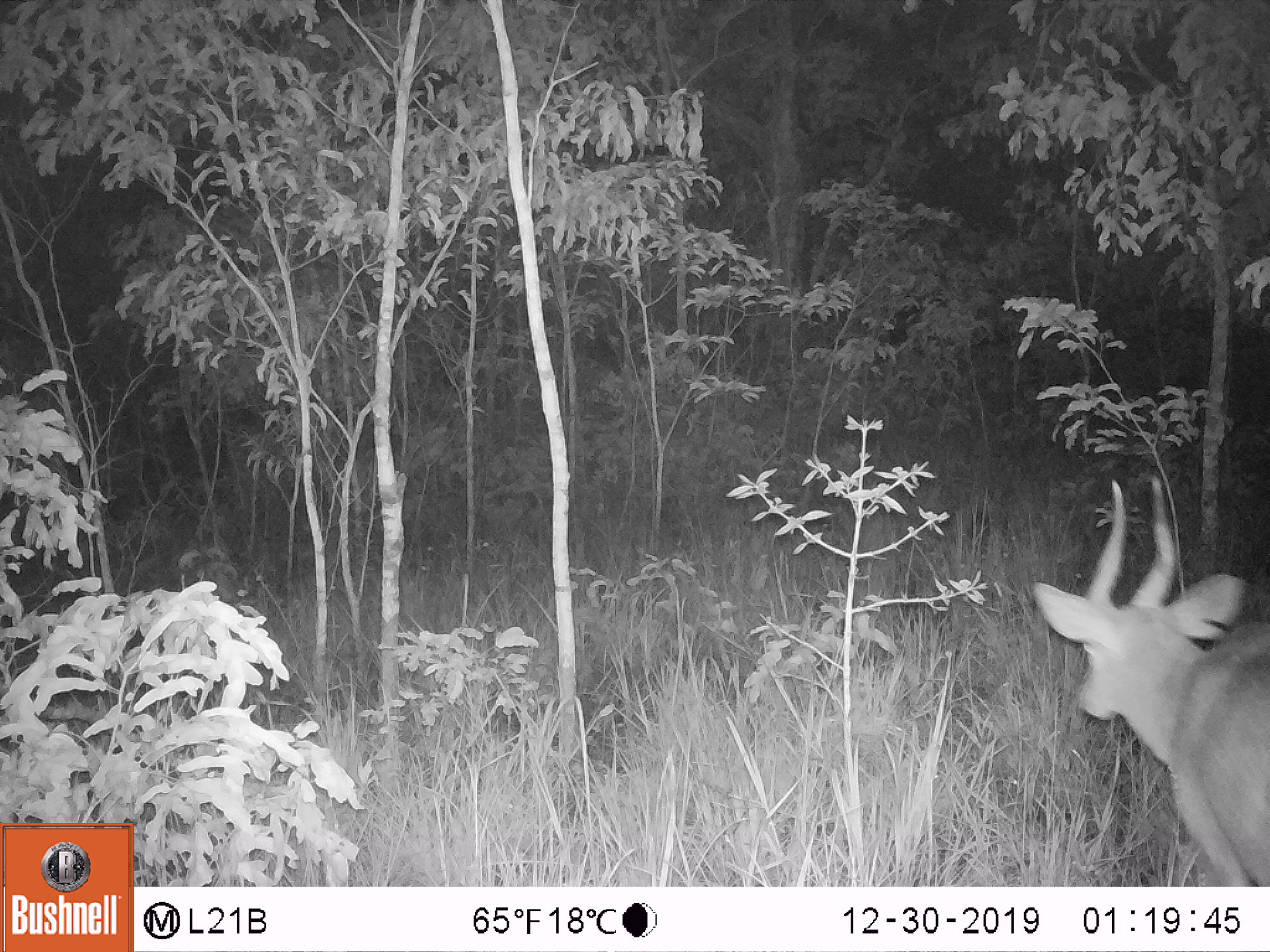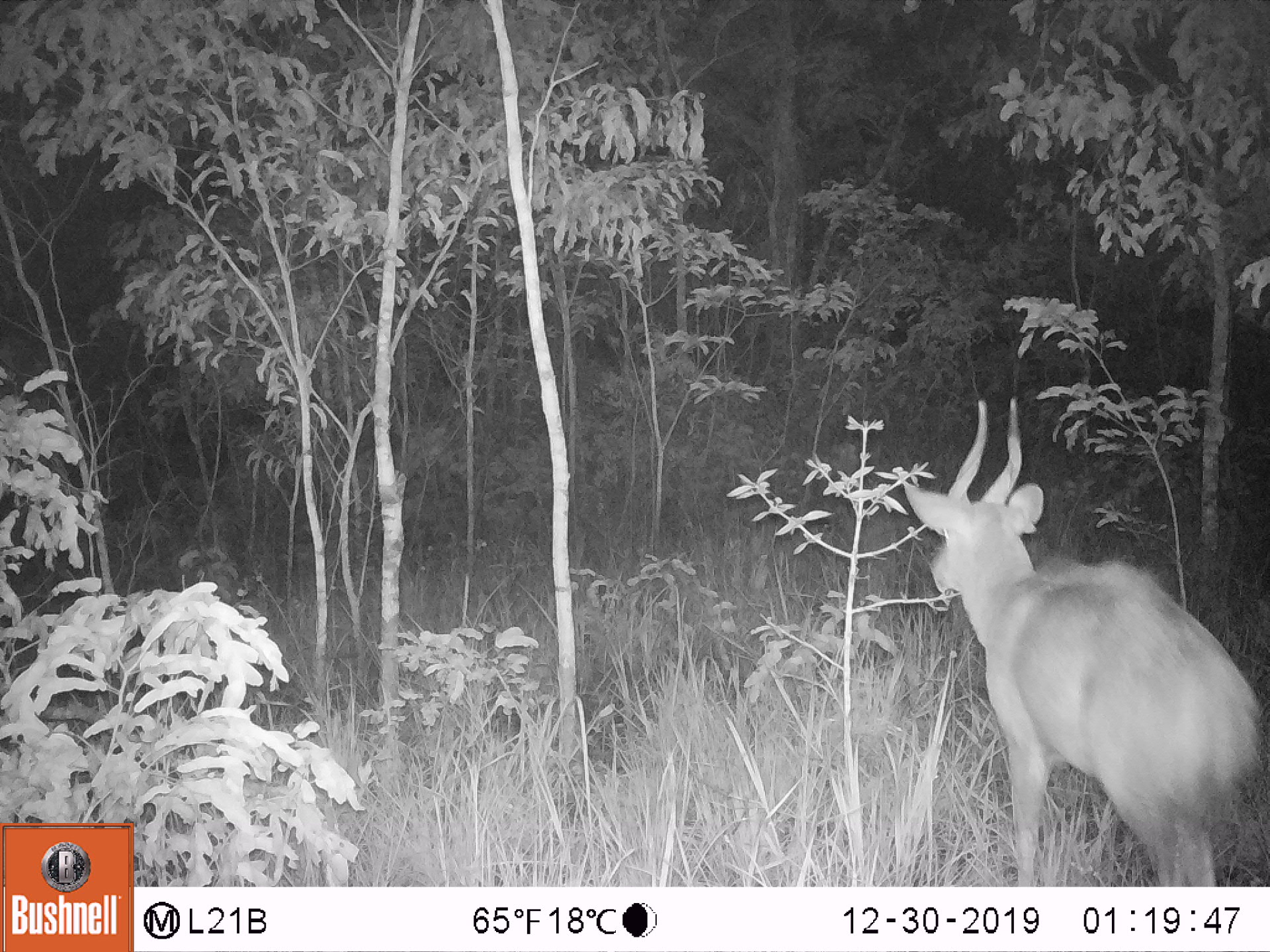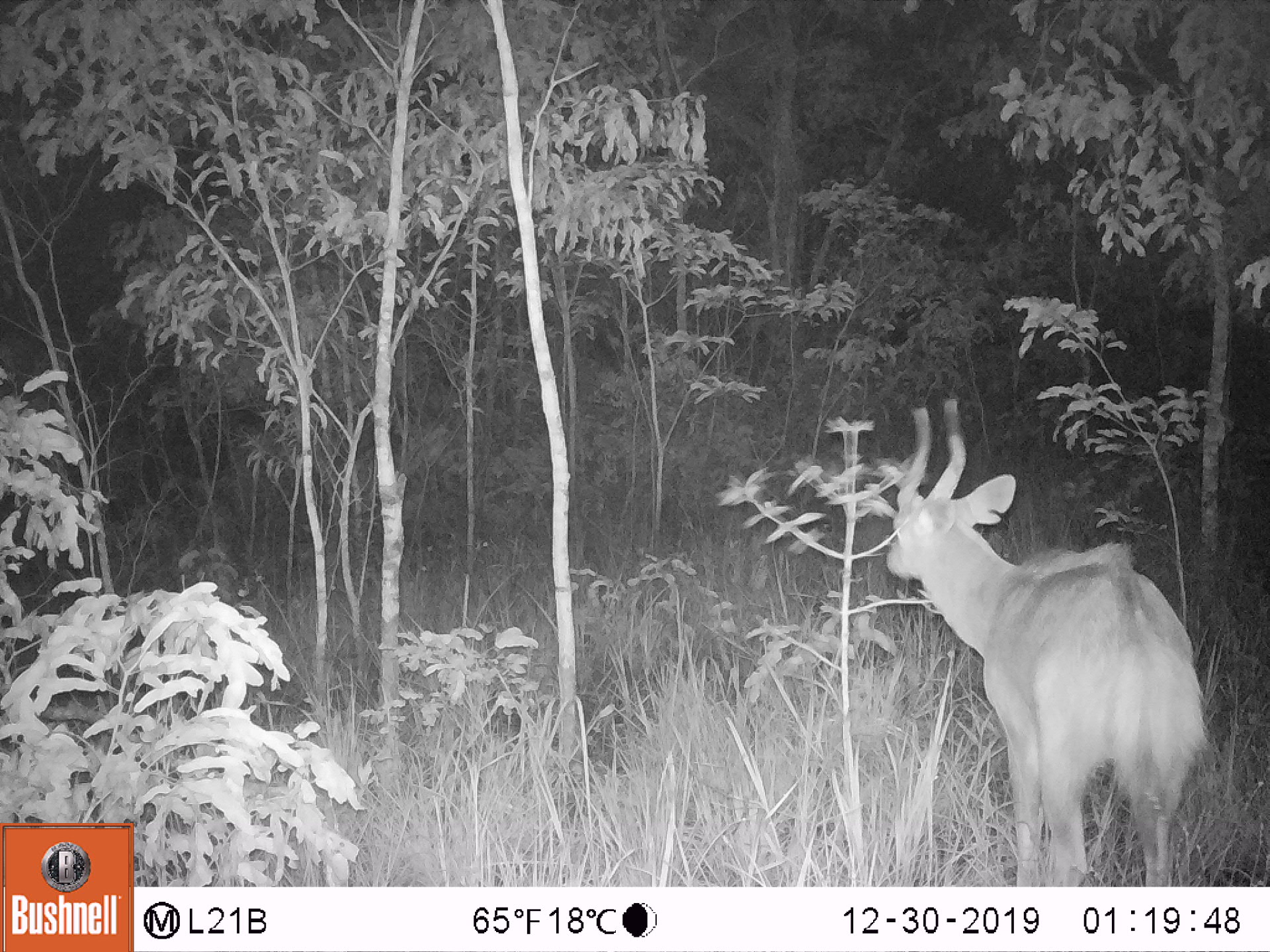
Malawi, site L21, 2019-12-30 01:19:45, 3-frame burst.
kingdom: Animalia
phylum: Chordata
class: Mammalia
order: Artiodactyla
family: Bovidae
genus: Tragelaphus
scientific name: Tragelaphus sylvaticus sylvaticus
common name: cape bushbuck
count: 1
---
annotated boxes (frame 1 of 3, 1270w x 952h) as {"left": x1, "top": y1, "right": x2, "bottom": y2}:
cape bushbuck: {"left": 1034, "top": 473, "right": 1266, "bottom": 882}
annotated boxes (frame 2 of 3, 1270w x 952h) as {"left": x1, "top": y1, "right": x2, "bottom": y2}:
cape bushbuck: {"left": 905, "top": 399, "right": 1258, "bottom": 878}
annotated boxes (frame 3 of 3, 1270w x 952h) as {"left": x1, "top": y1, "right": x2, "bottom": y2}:
cape bushbuck: {"left": 884, "top": 399, "right": 1209, "bottom": 882}